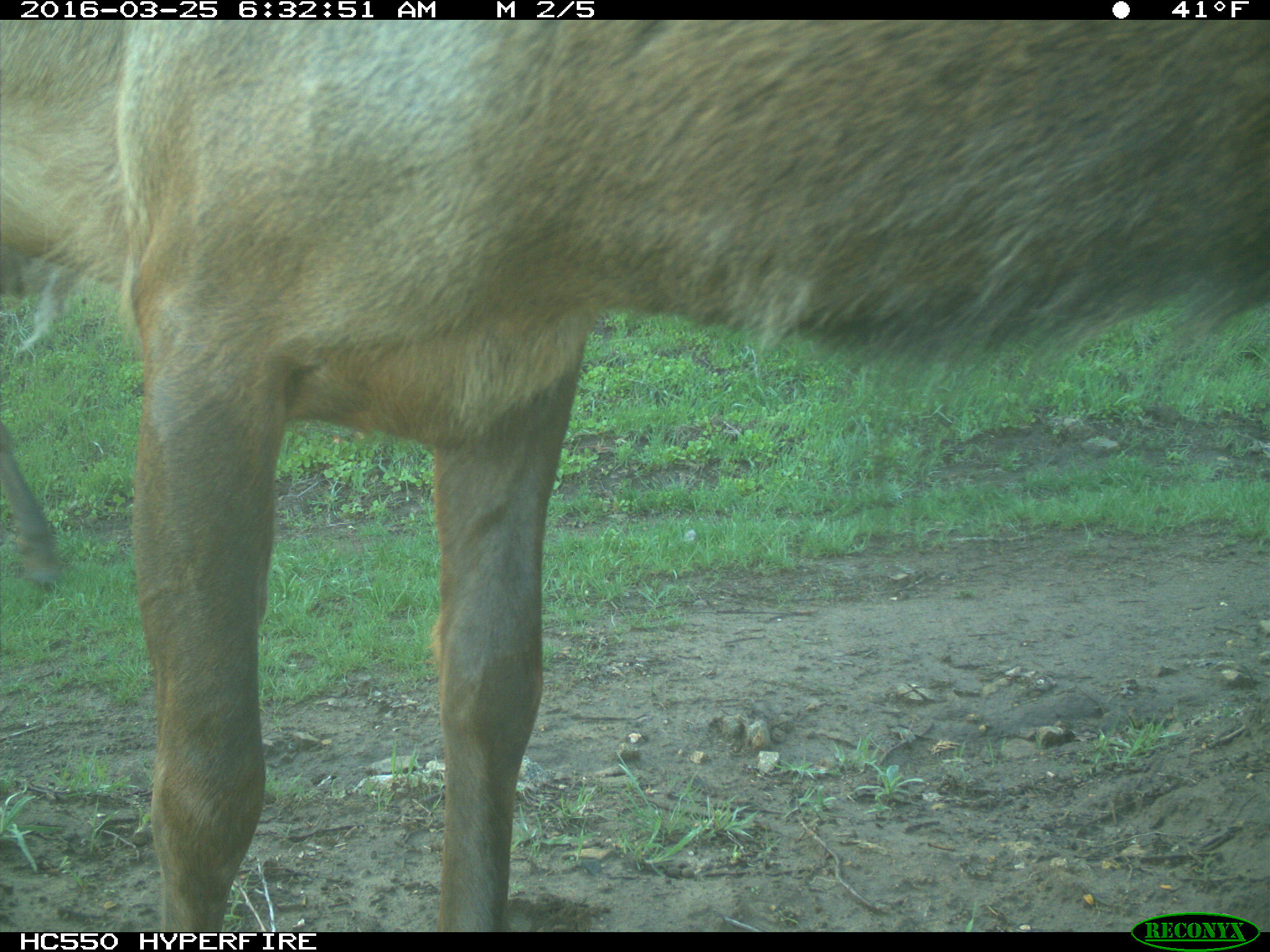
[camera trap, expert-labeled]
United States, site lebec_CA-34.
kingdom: Animalia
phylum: Chordata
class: Mammalia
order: Artiodactyla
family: Cervidae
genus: Cervus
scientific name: Cervus canadensis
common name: elk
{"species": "Cervus canadensis (elk)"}